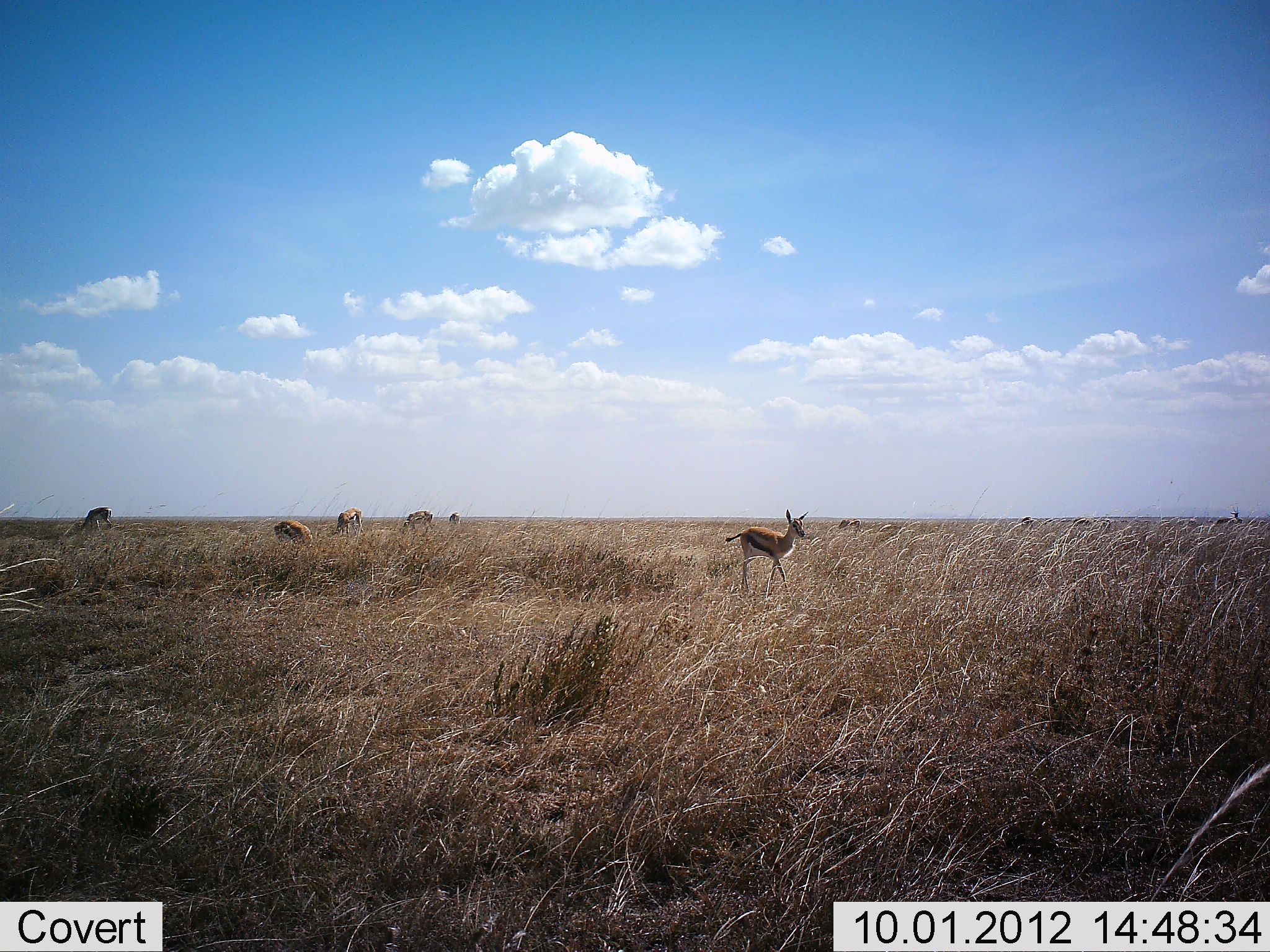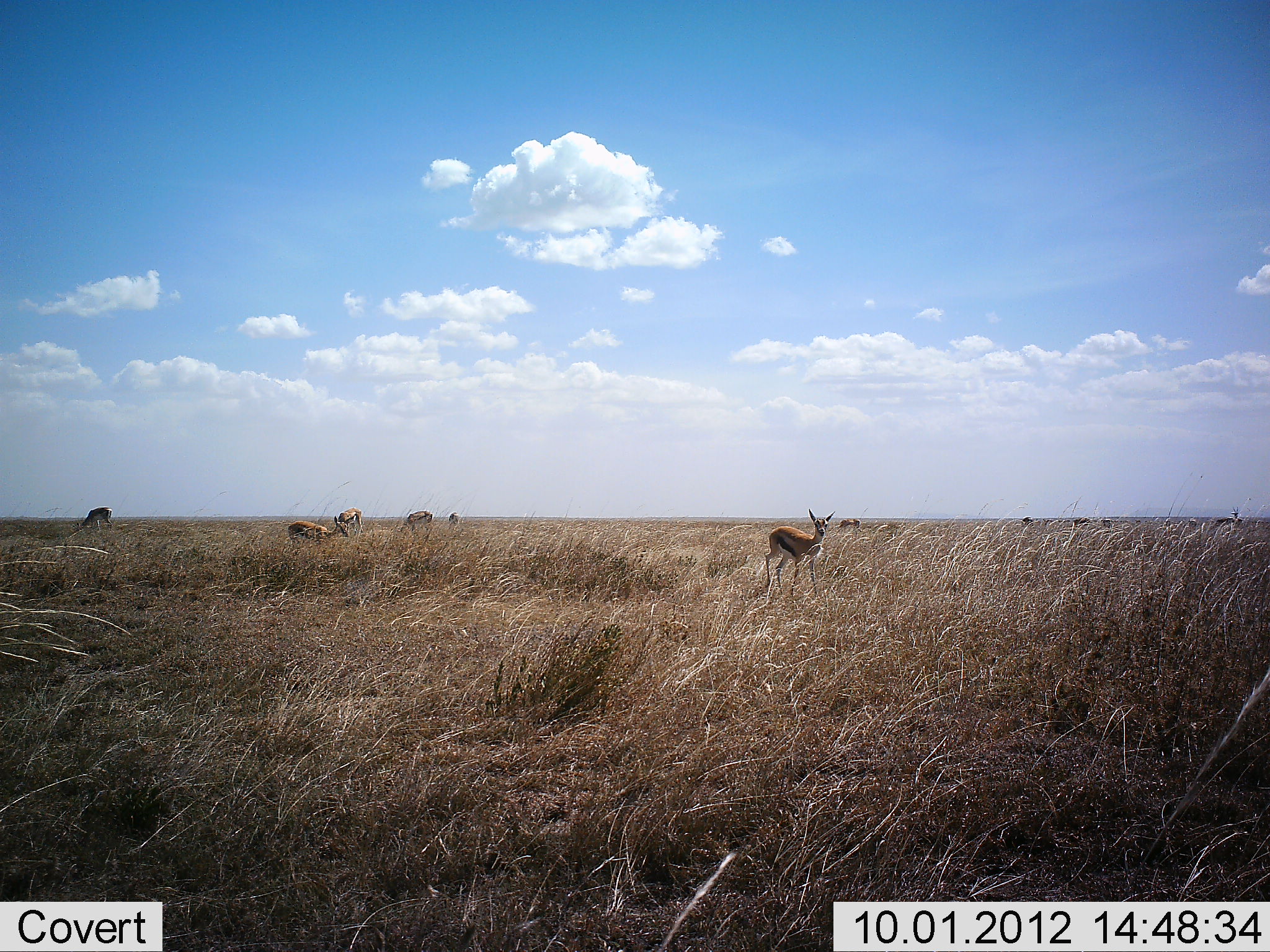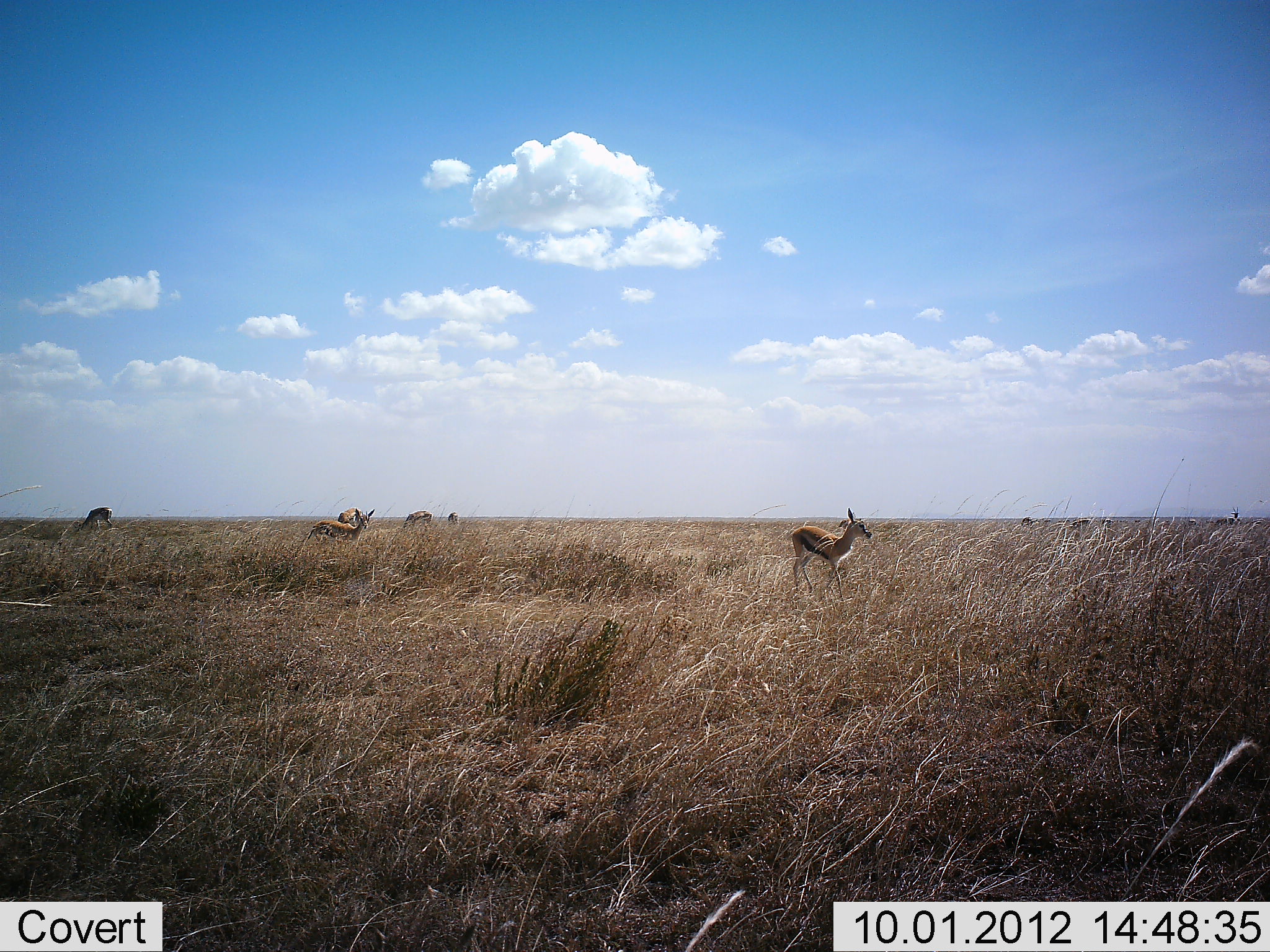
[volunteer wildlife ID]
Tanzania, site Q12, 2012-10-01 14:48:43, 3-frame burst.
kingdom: Animalia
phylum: Chordata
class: Mammalia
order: Artiodactyla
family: Bovidae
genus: Eudorcas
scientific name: Eudorcas thomsonii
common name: thomson's gazelle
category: gazellethomsons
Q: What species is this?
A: Gazellethomsons (thomson's gazelle) (Eudorcas thomsonii).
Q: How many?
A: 10.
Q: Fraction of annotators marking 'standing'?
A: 60%.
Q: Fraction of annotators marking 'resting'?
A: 0%.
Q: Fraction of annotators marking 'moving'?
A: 50%.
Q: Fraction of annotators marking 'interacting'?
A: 0%.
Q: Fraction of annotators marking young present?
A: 10%.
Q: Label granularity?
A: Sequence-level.